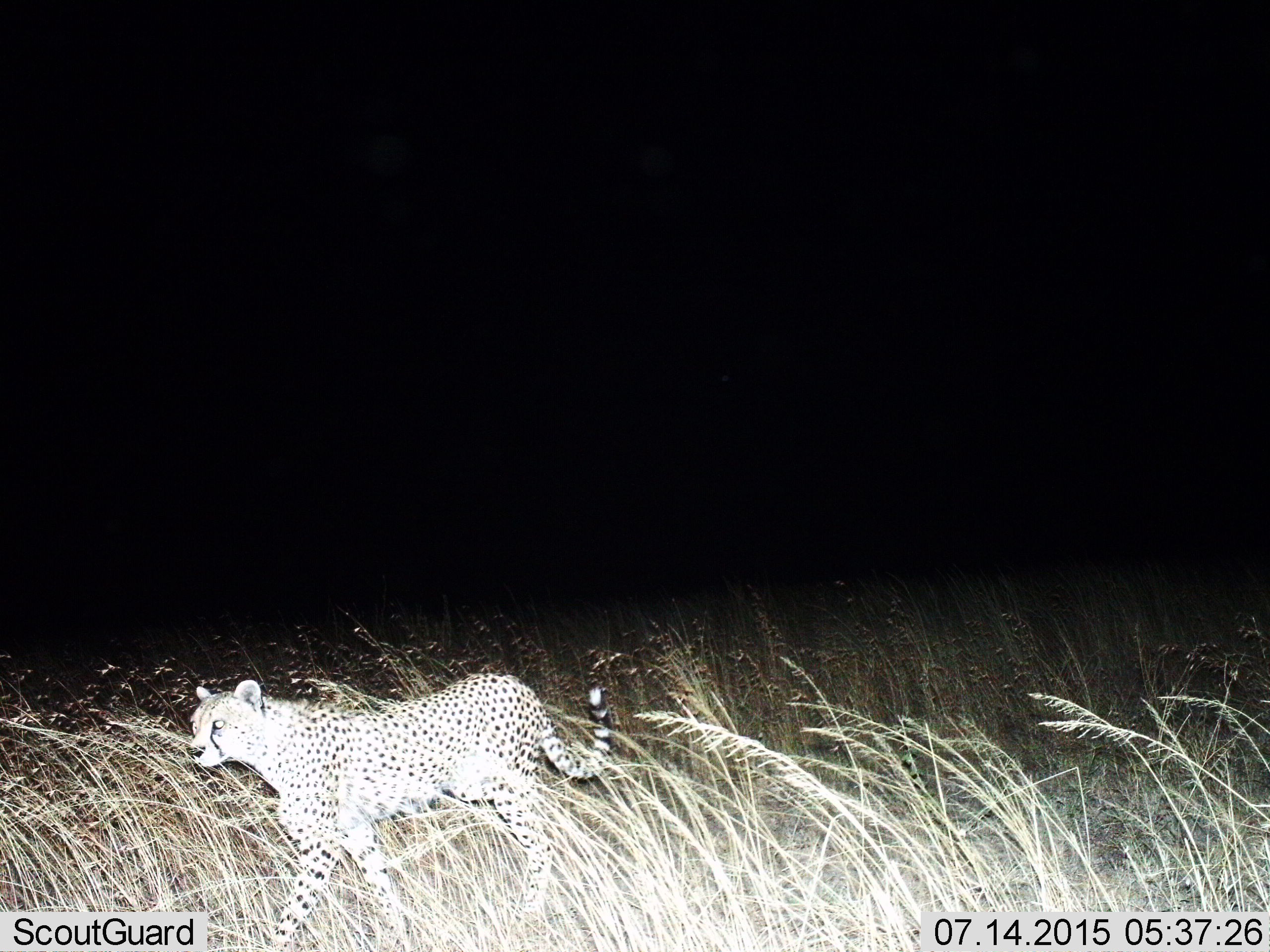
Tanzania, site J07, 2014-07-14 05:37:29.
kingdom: Animalia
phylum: Chordata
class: Mammalia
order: Carnivora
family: Felidae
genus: Acinonyx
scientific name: Acinonyx jubatus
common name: cheetah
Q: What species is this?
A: Cheetah (Acinonyx jubatus).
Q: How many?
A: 1.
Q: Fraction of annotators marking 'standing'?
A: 20%.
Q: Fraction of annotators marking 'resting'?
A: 0%.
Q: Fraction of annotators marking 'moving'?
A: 90%.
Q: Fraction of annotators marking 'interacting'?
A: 0%.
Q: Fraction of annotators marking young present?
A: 0%.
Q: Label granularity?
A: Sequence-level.